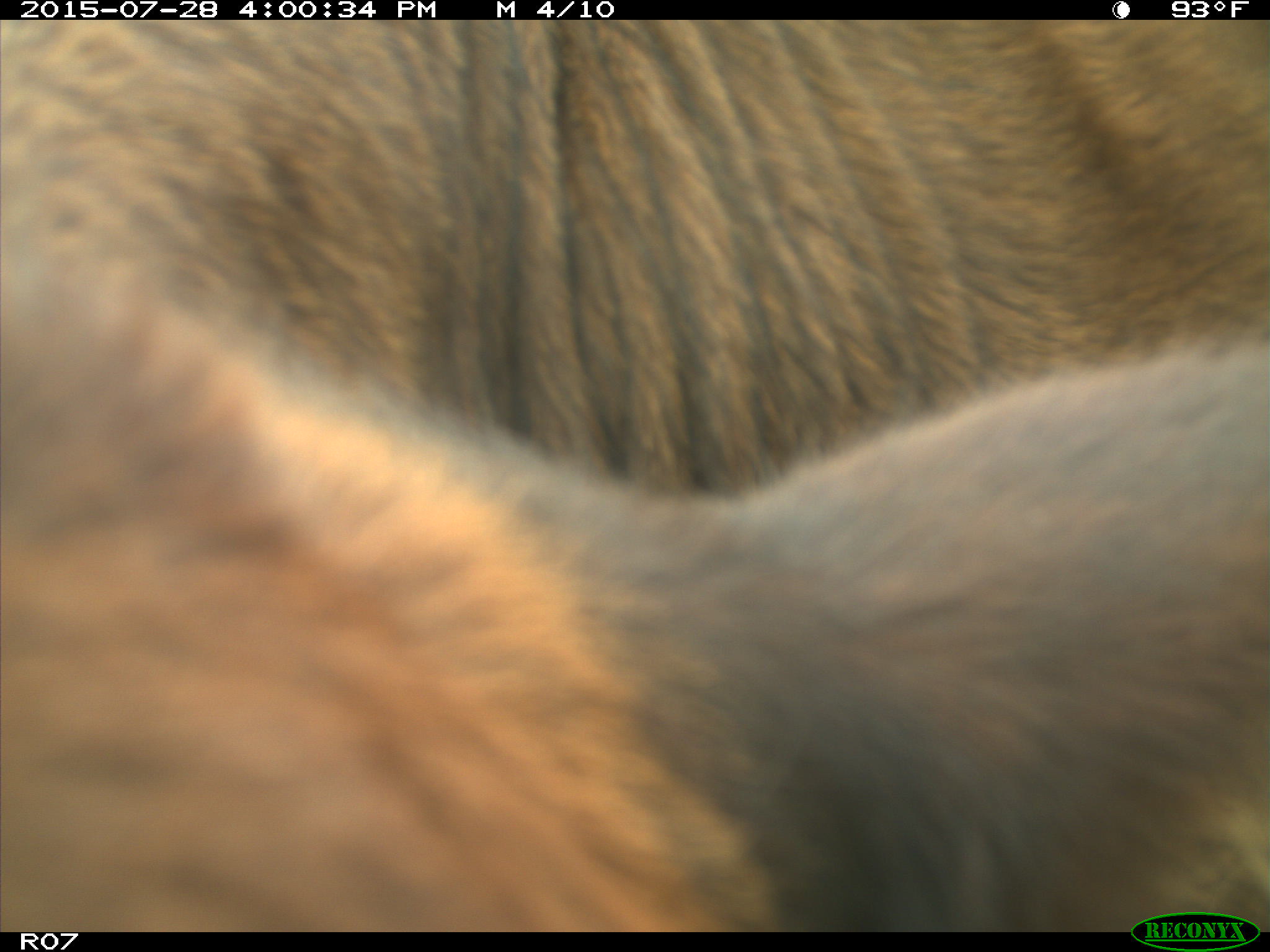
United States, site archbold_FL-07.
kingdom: Animalia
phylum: Chordata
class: Mammalia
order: Artiodactyla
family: Bovidae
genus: Bos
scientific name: Bos taurus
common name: domestic cow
Bos taurus (domestic cow).